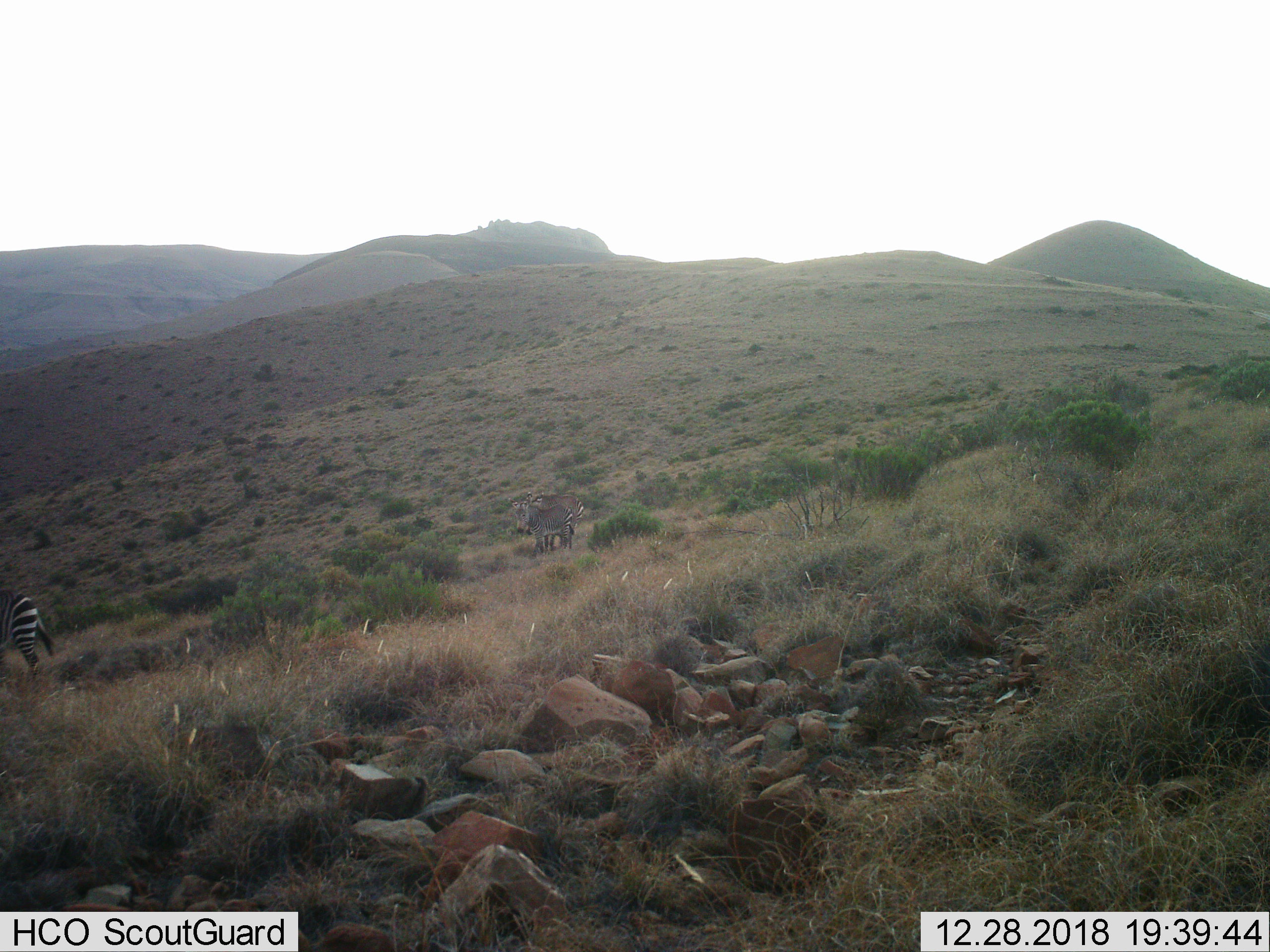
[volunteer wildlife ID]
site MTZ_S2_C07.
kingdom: Animalia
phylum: Chordata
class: Mammalia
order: Perissodactyla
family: Equidae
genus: Equus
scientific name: Equus zebra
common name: mountain zebra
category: zebramountain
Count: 3.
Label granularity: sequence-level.